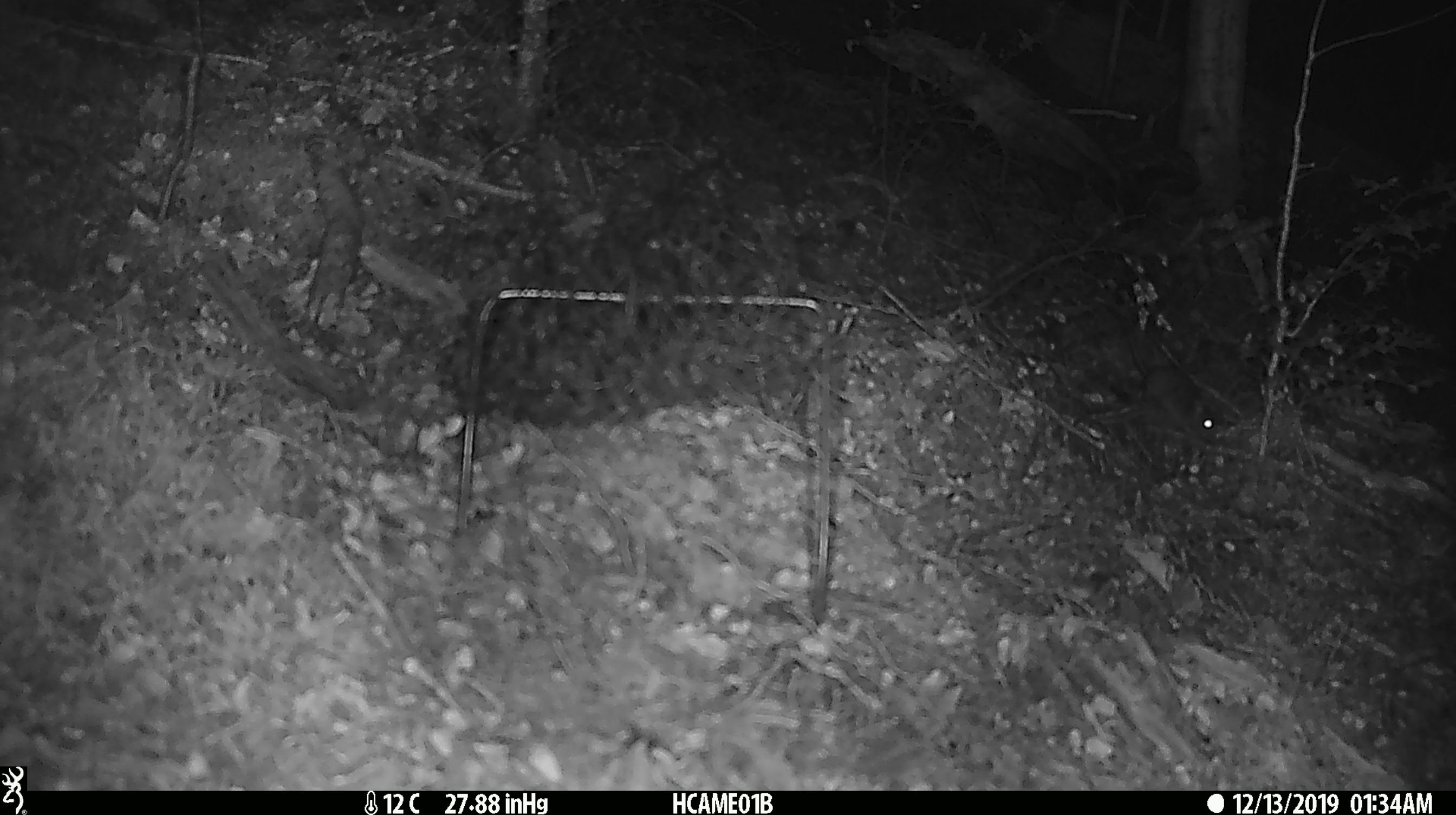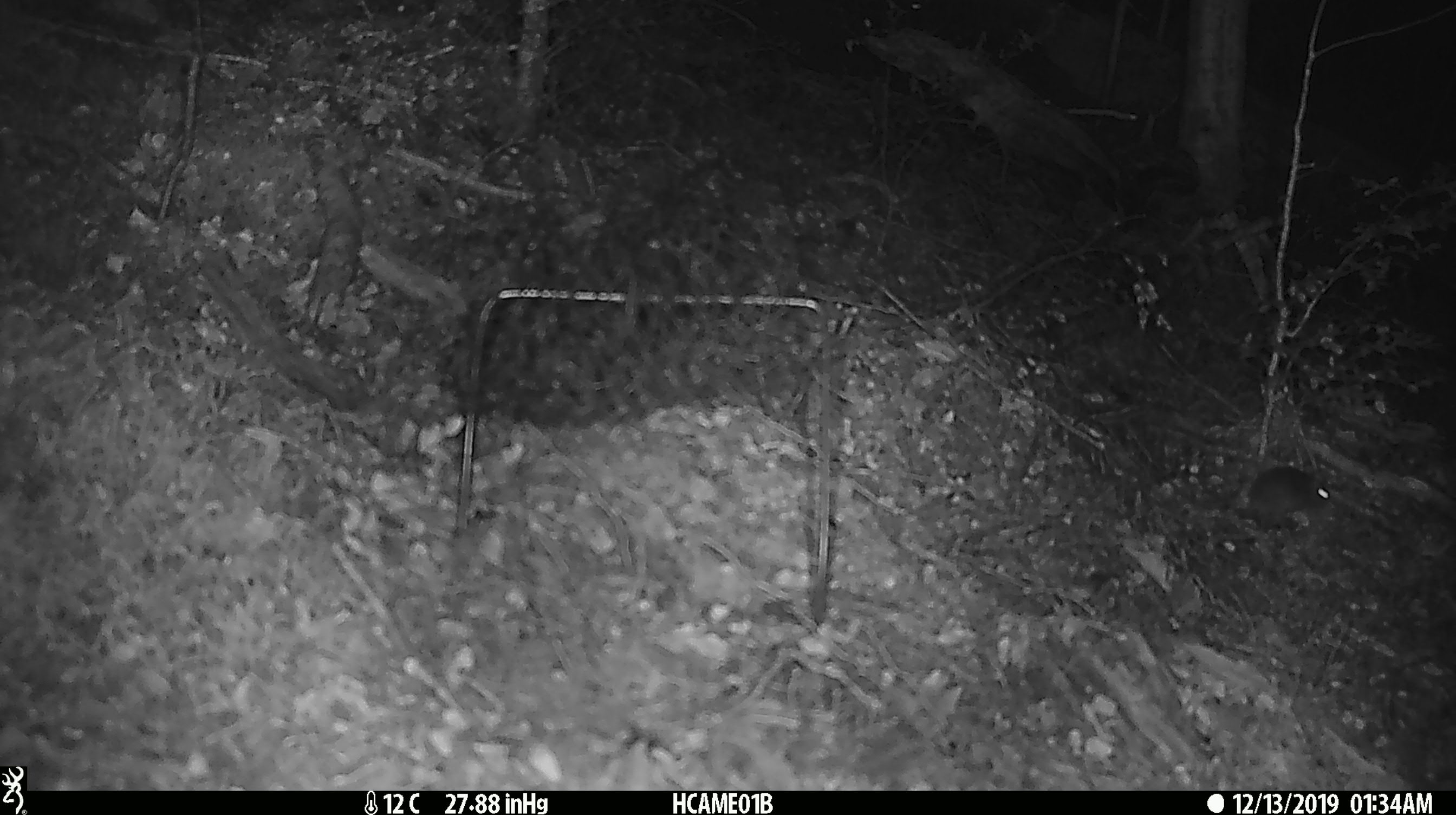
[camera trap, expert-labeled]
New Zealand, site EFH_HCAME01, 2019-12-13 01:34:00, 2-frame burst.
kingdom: Animalia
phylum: Chordata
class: Mammalia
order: Rodentia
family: Muridae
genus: Mus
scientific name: Mus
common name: mouse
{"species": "mouse (Mus)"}